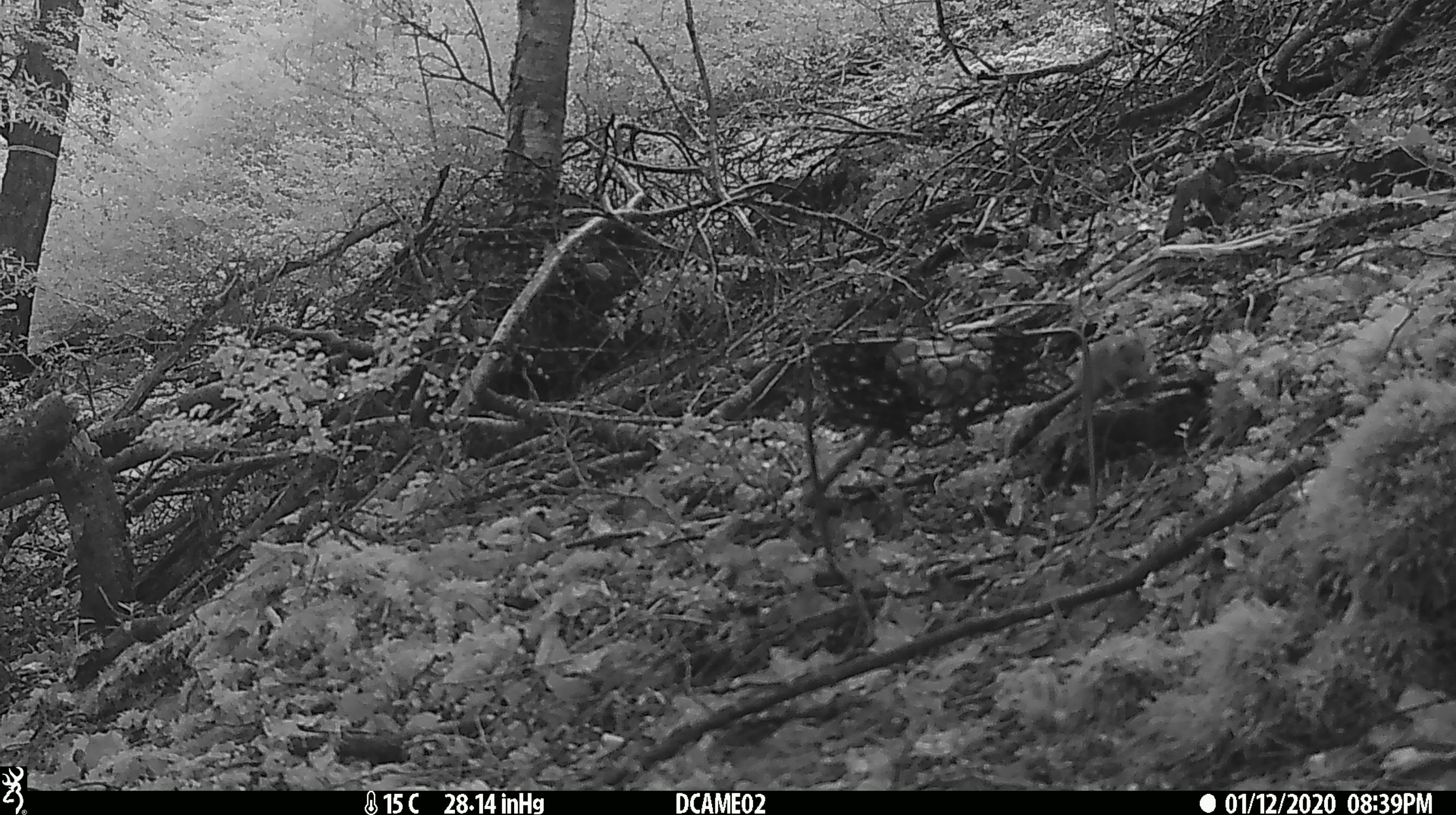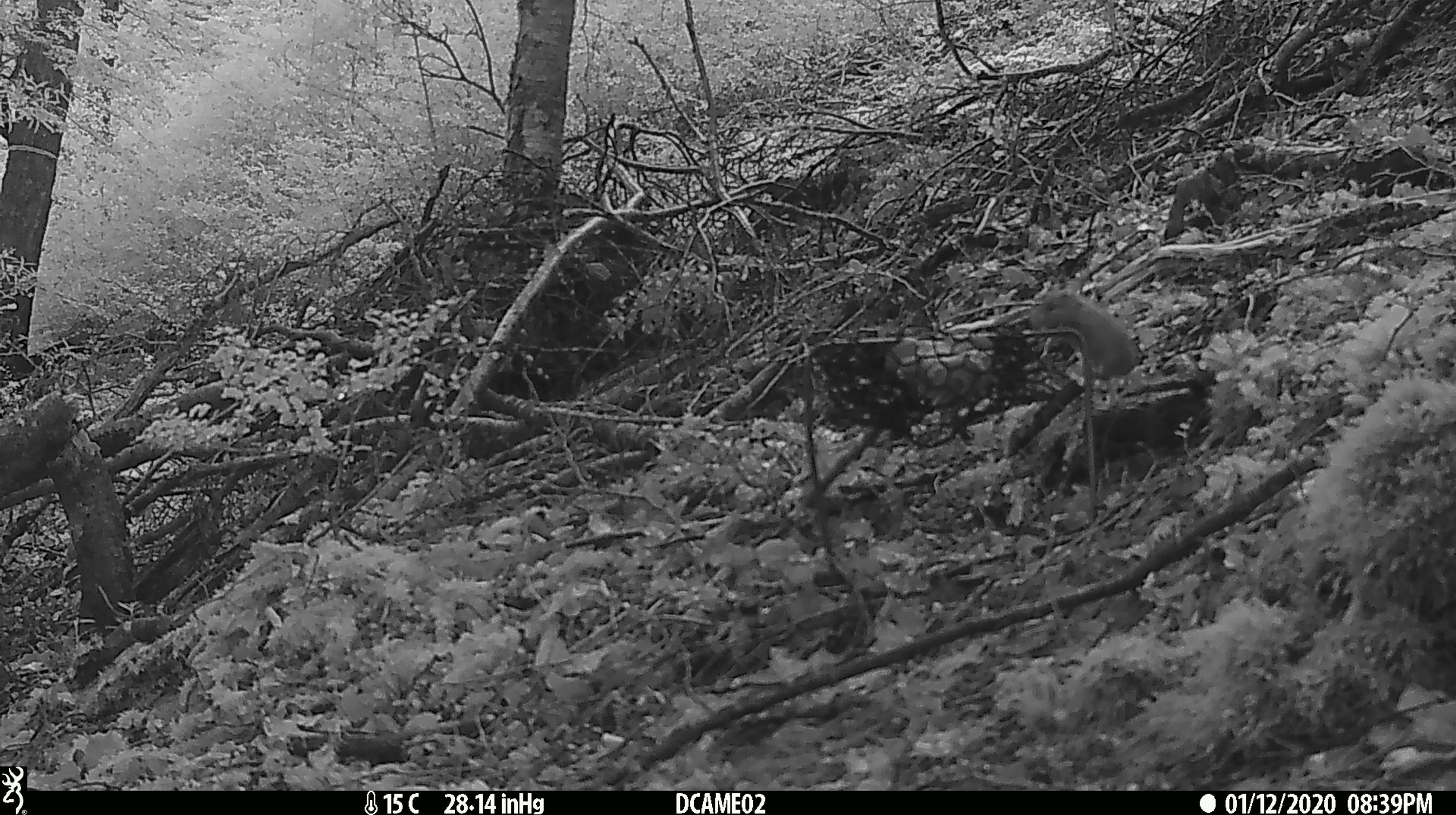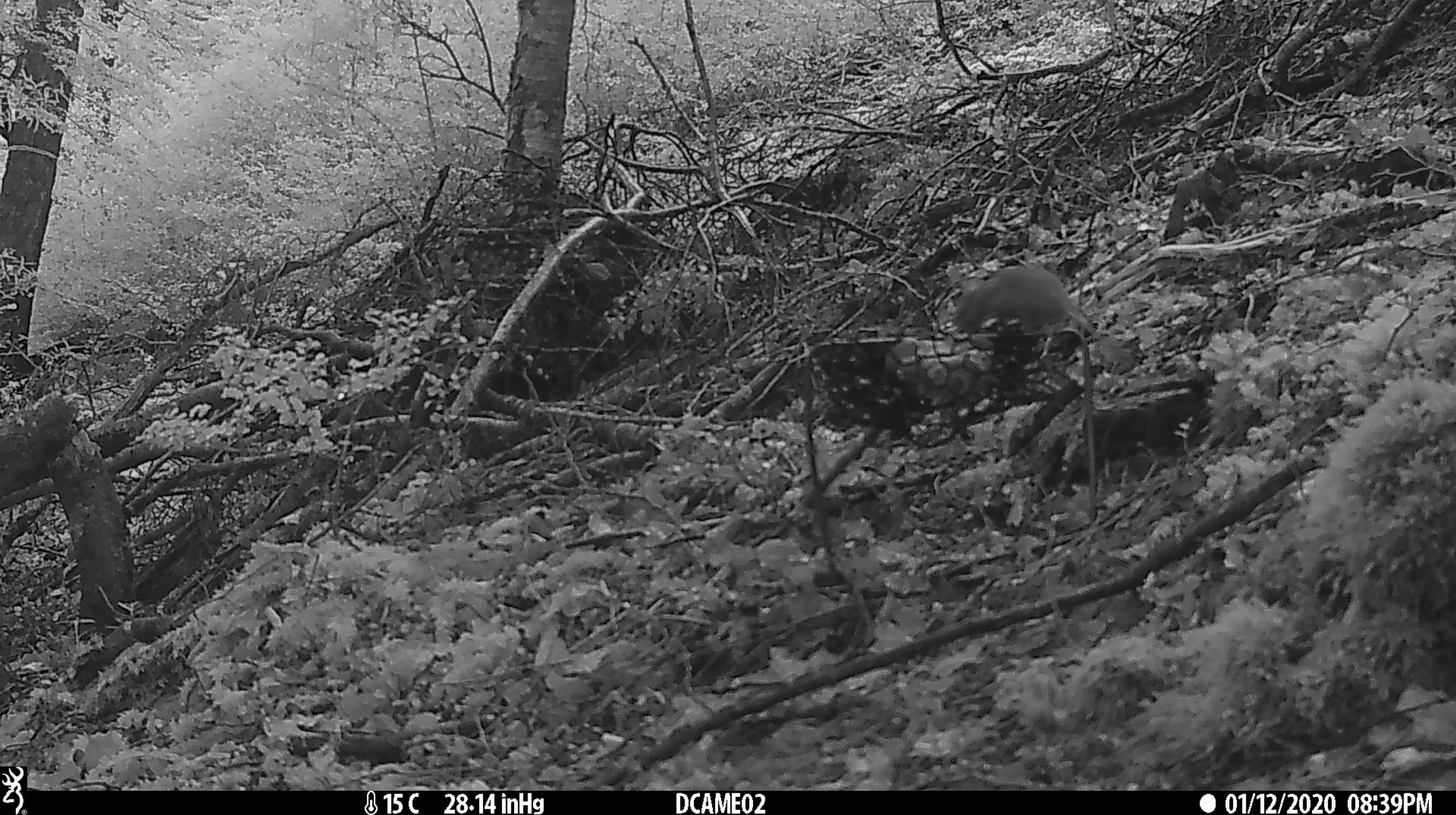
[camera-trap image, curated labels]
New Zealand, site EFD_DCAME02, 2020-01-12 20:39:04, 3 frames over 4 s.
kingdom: Animalia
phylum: Chordata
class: Mammalia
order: Rodentia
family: Muridae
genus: Mus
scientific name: Mus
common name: mouse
Mouse (Mus).